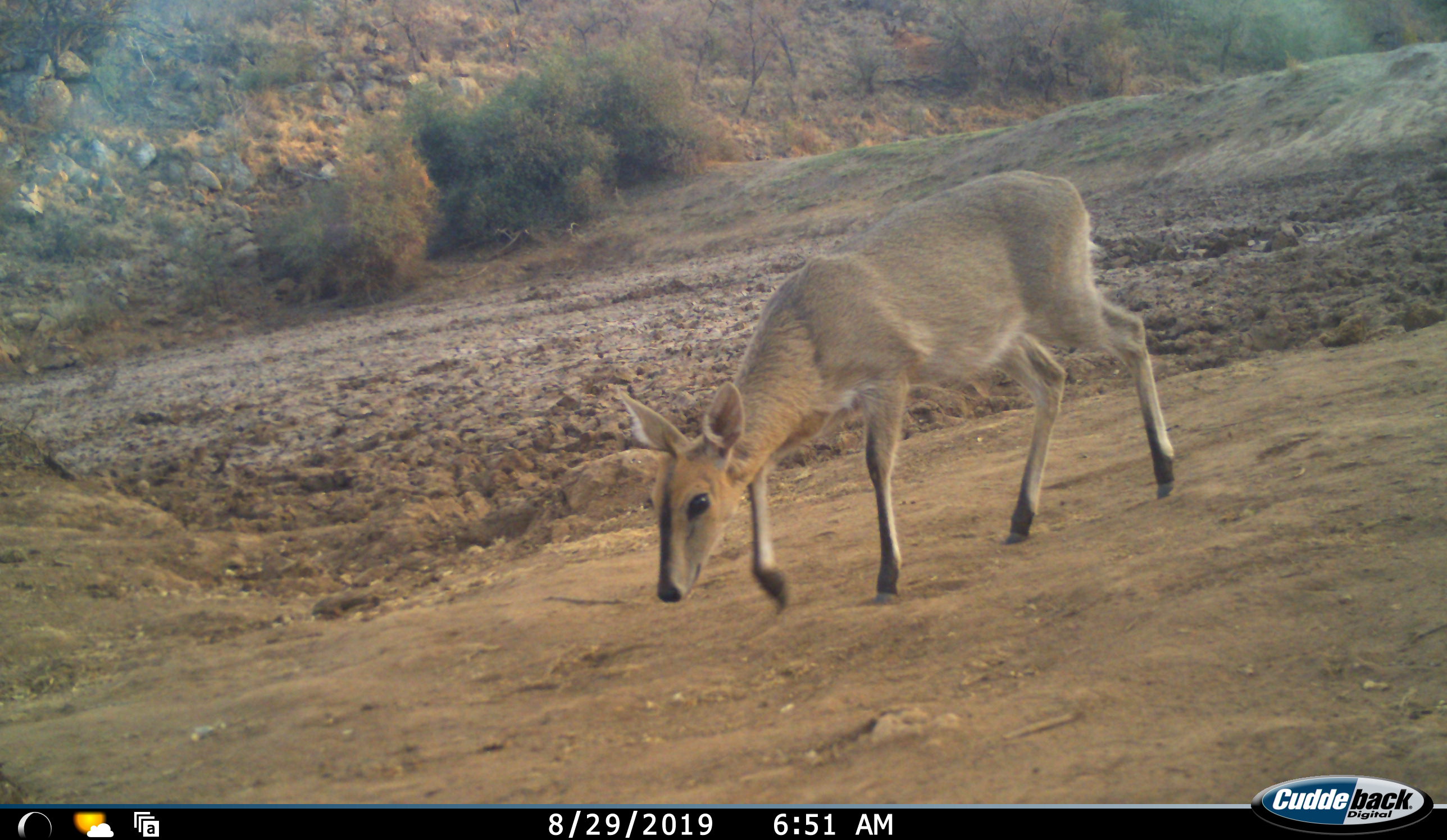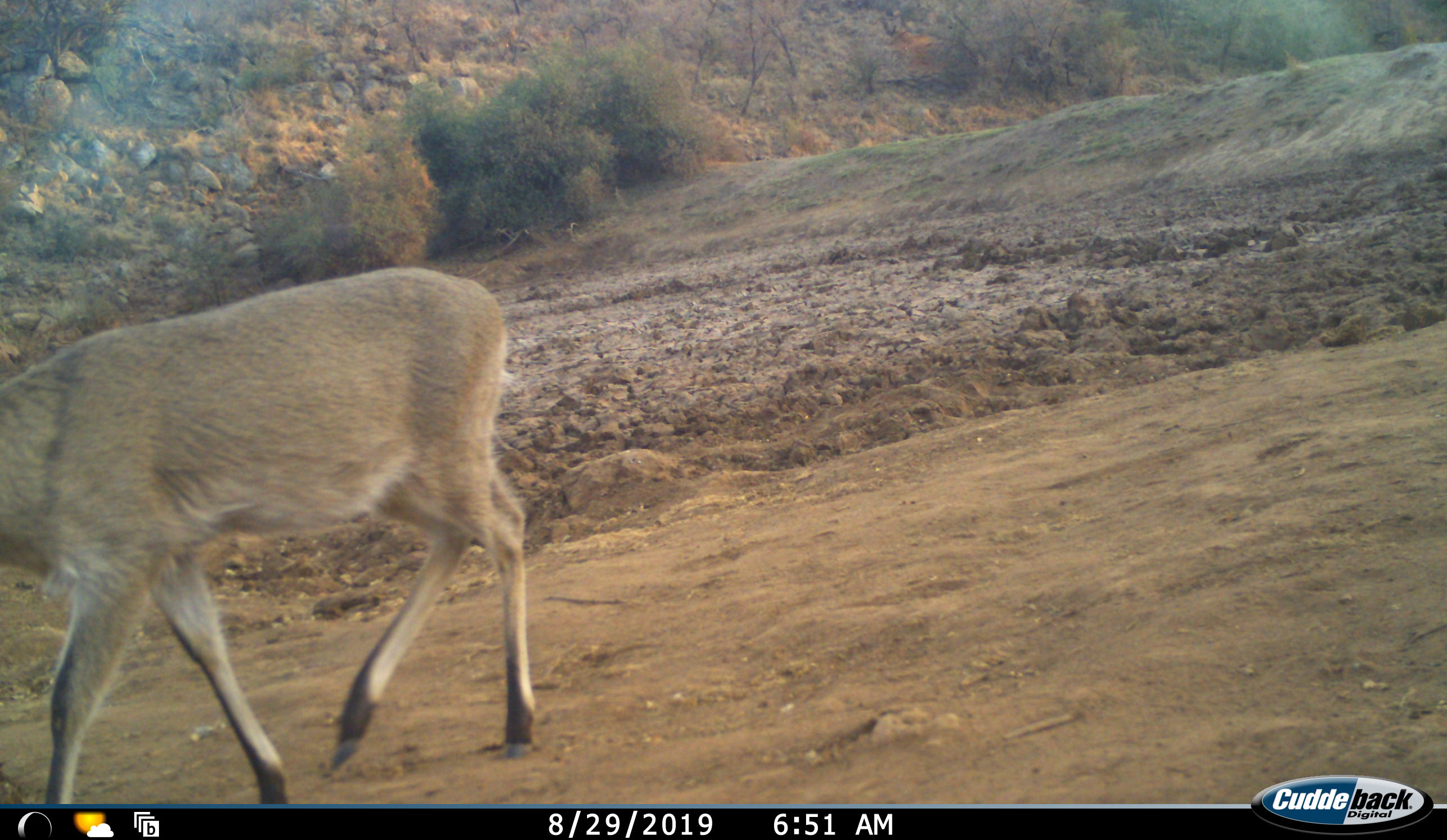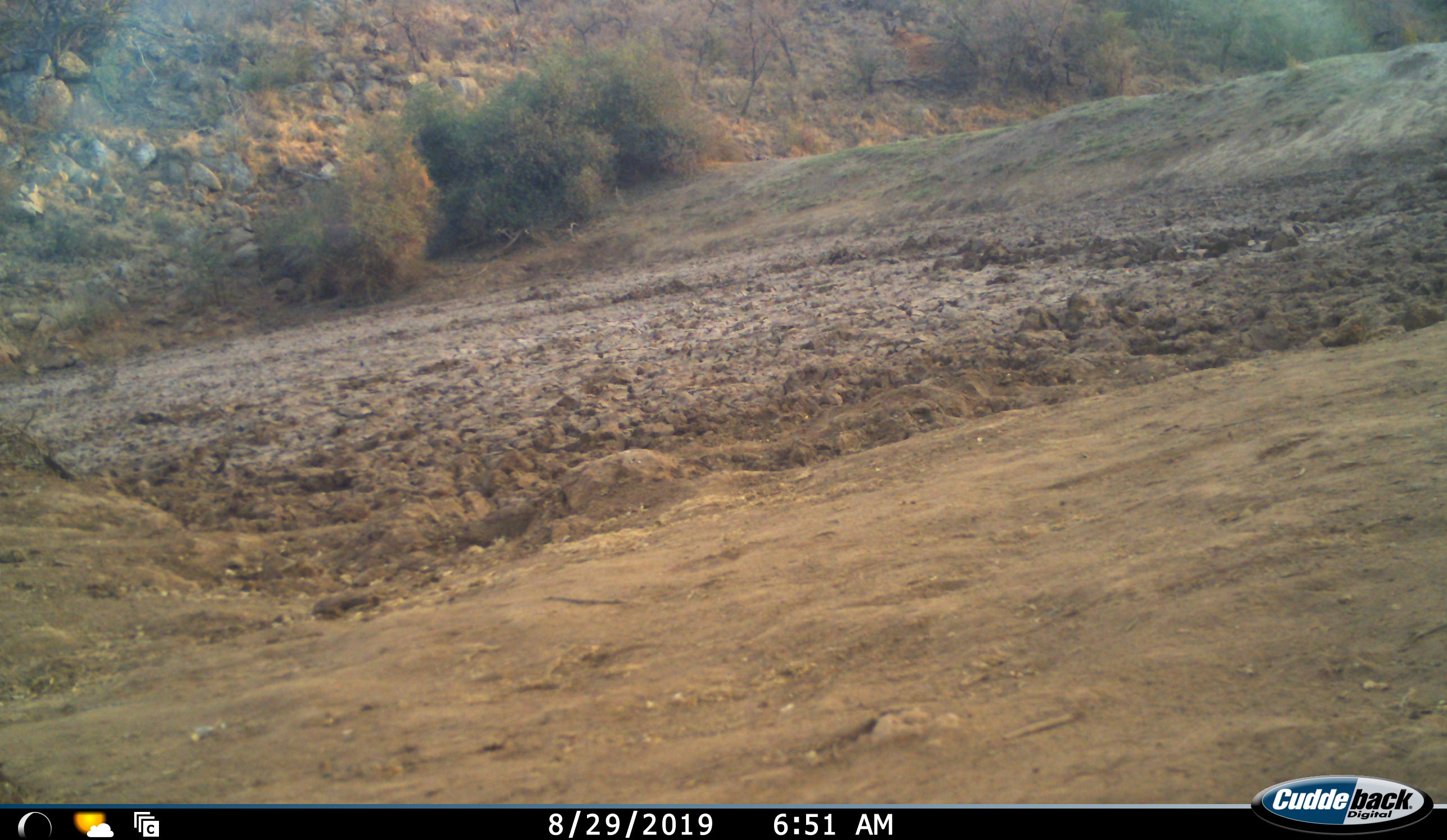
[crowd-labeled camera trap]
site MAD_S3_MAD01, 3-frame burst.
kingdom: Animalia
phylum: Chordata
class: Mammalia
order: Artiodactyla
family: Bovidae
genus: Sylvicapra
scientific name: Sylvicapra grimmia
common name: common duiker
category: duikercommongrey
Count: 1.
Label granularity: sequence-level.